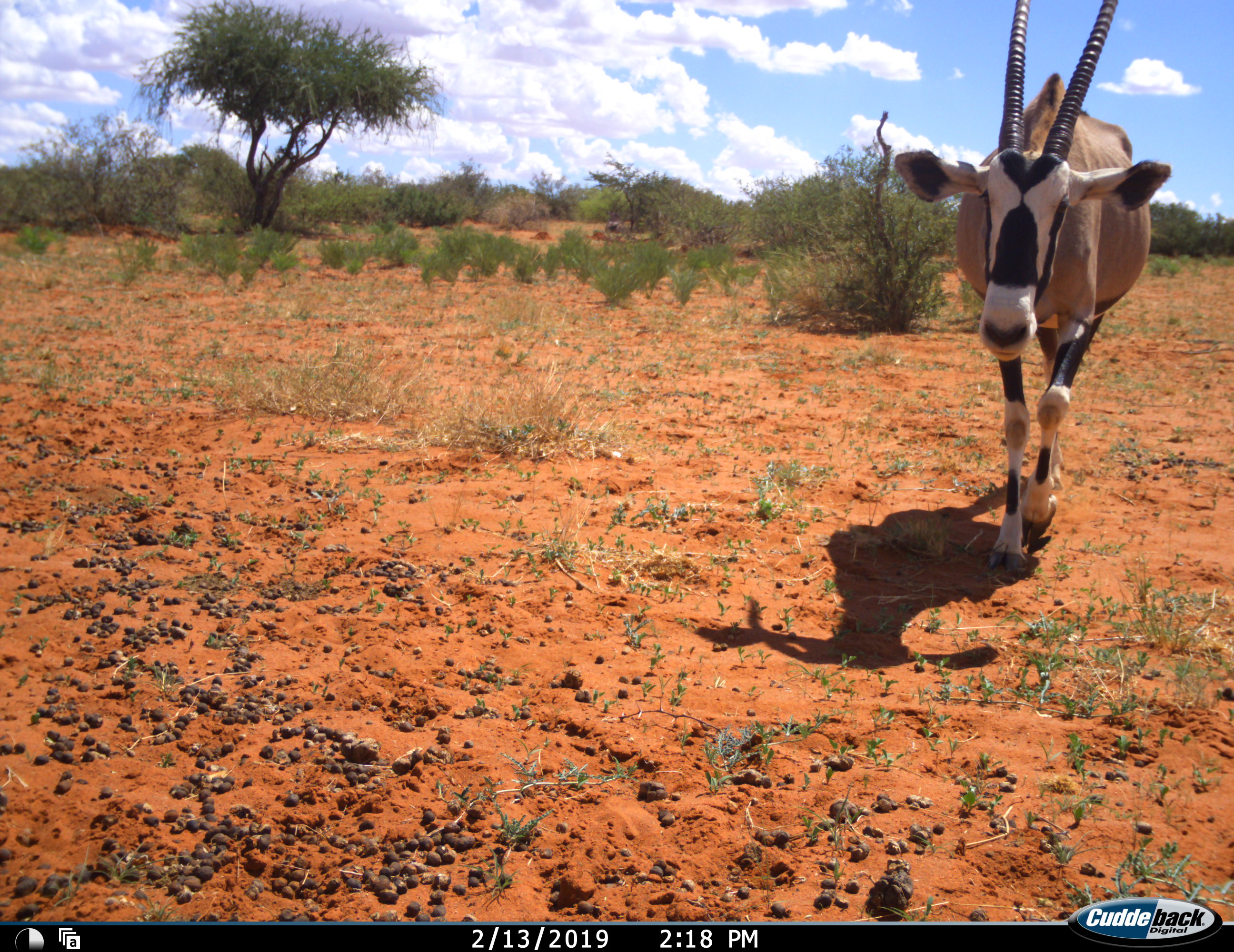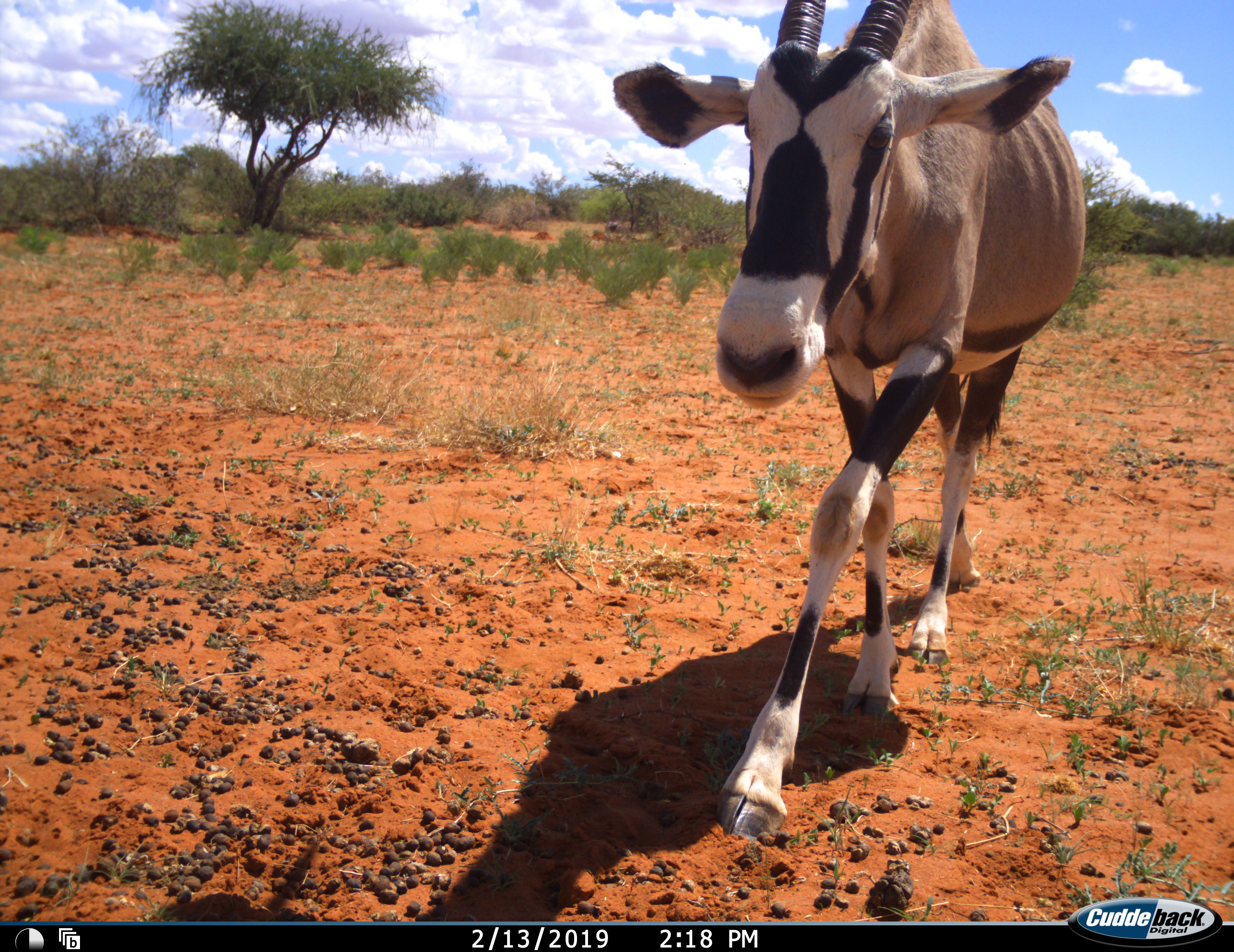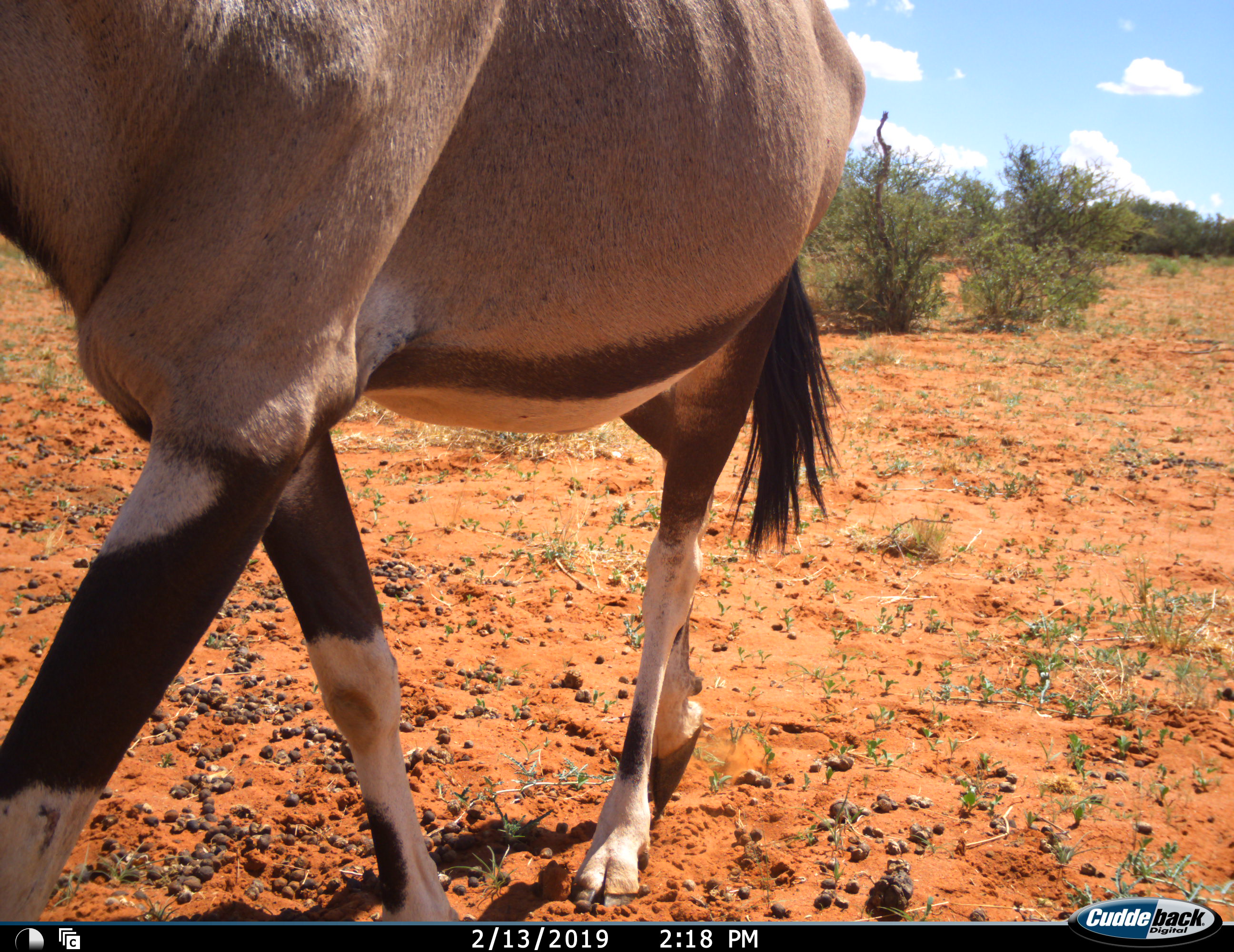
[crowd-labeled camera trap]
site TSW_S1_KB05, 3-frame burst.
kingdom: Animalia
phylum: Chordata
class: Mammalia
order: Artiodactyla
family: Bovidae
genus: Oryx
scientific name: Oryx gazella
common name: gemsbok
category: oryx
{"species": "oryx (gemsbok) (Oryx gazella)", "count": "1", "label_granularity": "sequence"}